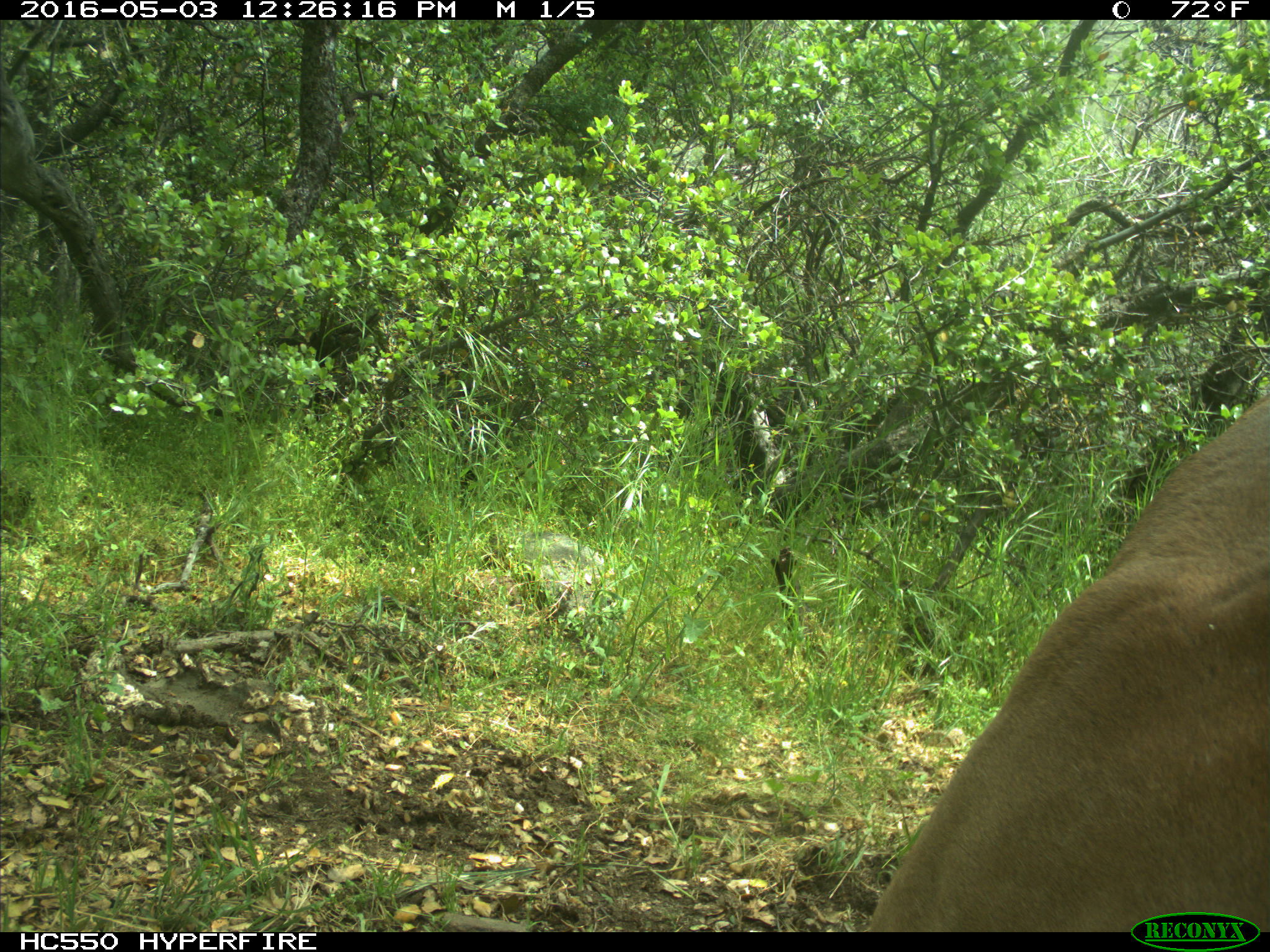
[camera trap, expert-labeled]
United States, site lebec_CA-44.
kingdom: Animalia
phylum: Chordata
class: Mammalia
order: Carnivora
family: Felidae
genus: Puma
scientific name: Puma concolor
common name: mountain lion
Puma concolor (mountain lion).